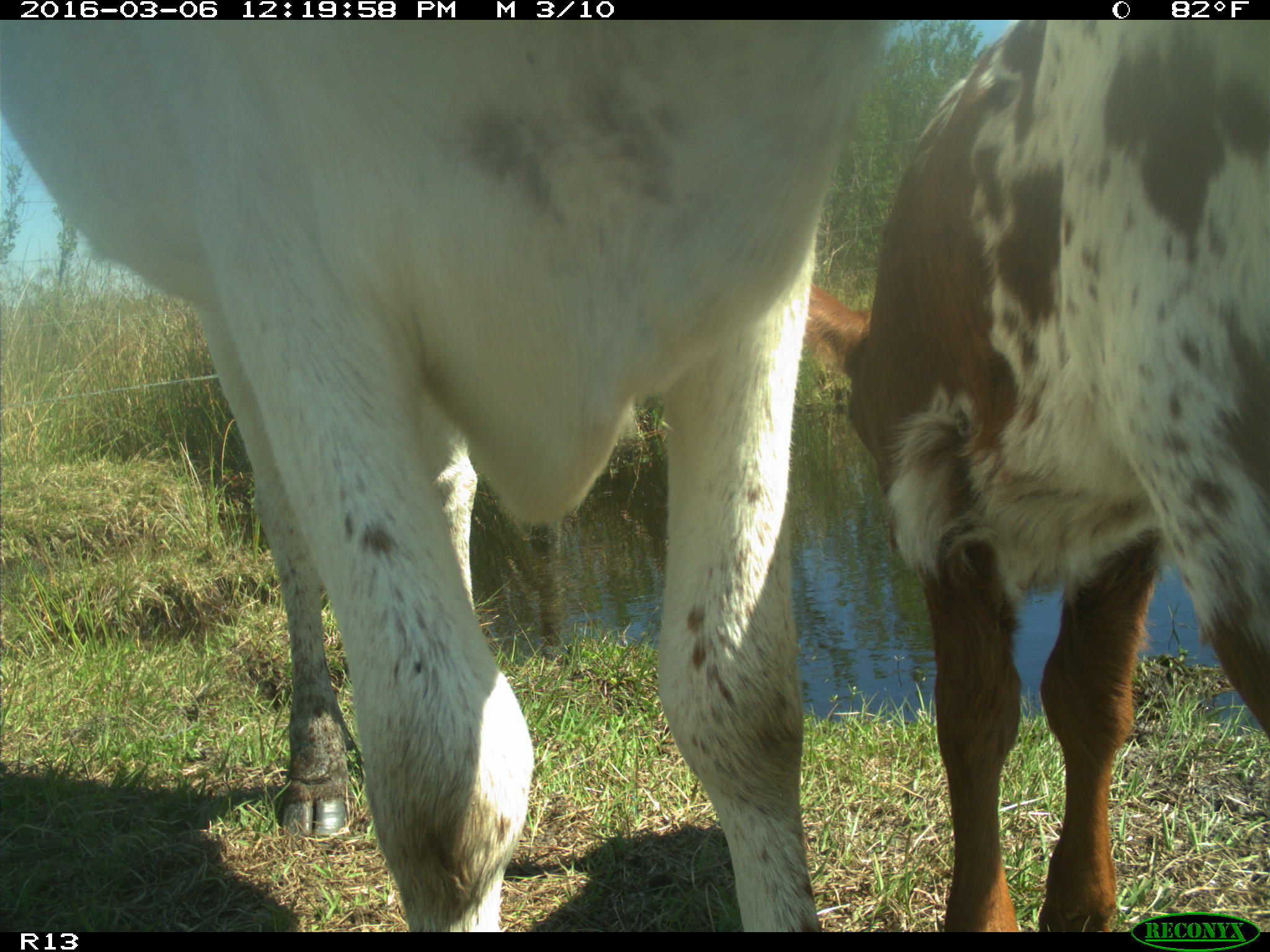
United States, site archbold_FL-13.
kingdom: Animalia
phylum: Chordata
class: Mammalia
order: Artiodactyla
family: Bovidae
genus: Bos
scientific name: Bos taurus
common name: domestic cow